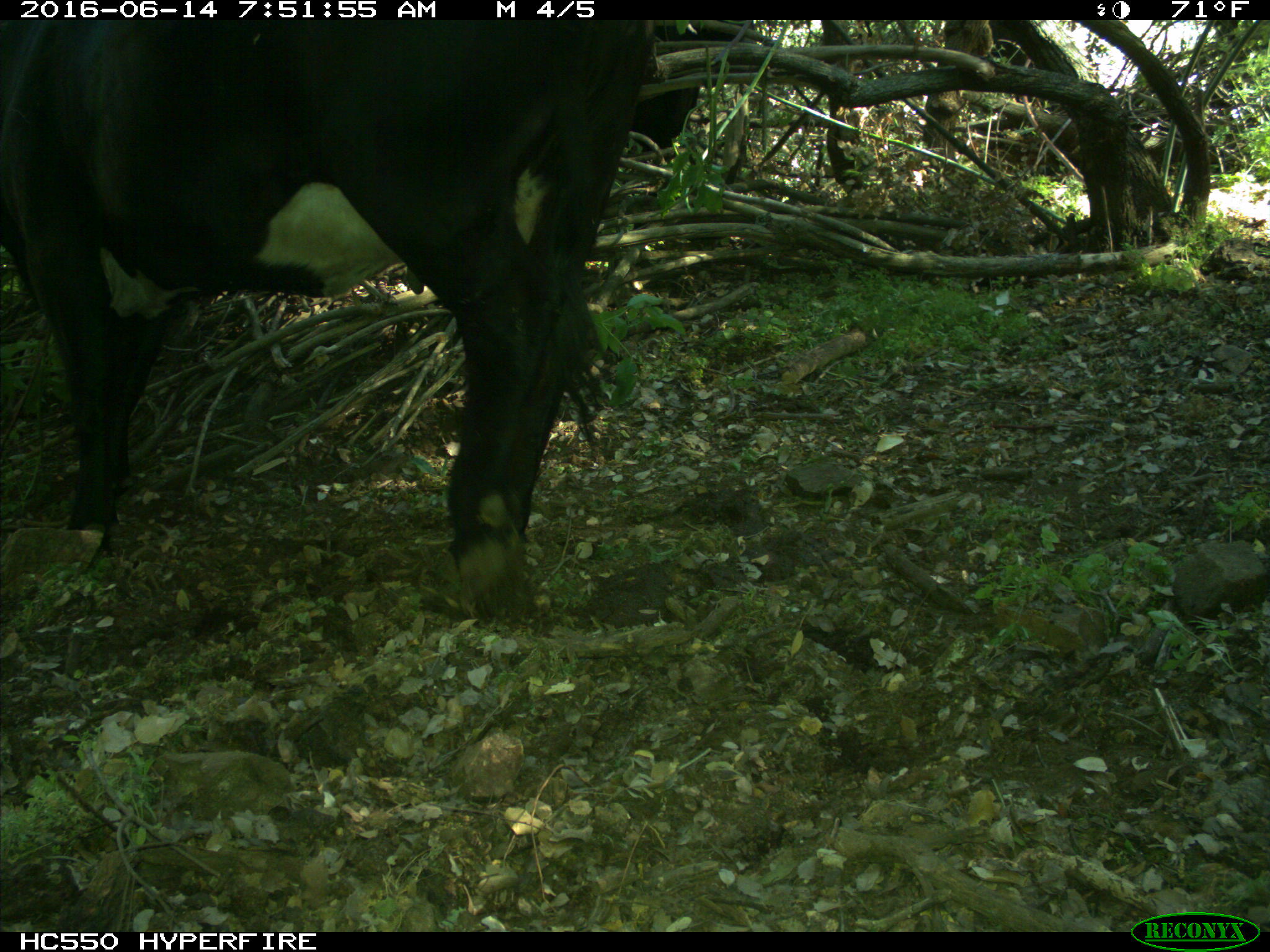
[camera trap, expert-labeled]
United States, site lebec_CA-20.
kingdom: Animalia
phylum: Chordata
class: Mammalia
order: Artiodactyla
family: Bovidae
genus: Bos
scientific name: Bos taurus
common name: domestic cow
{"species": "Bos taurus (domestic cow)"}